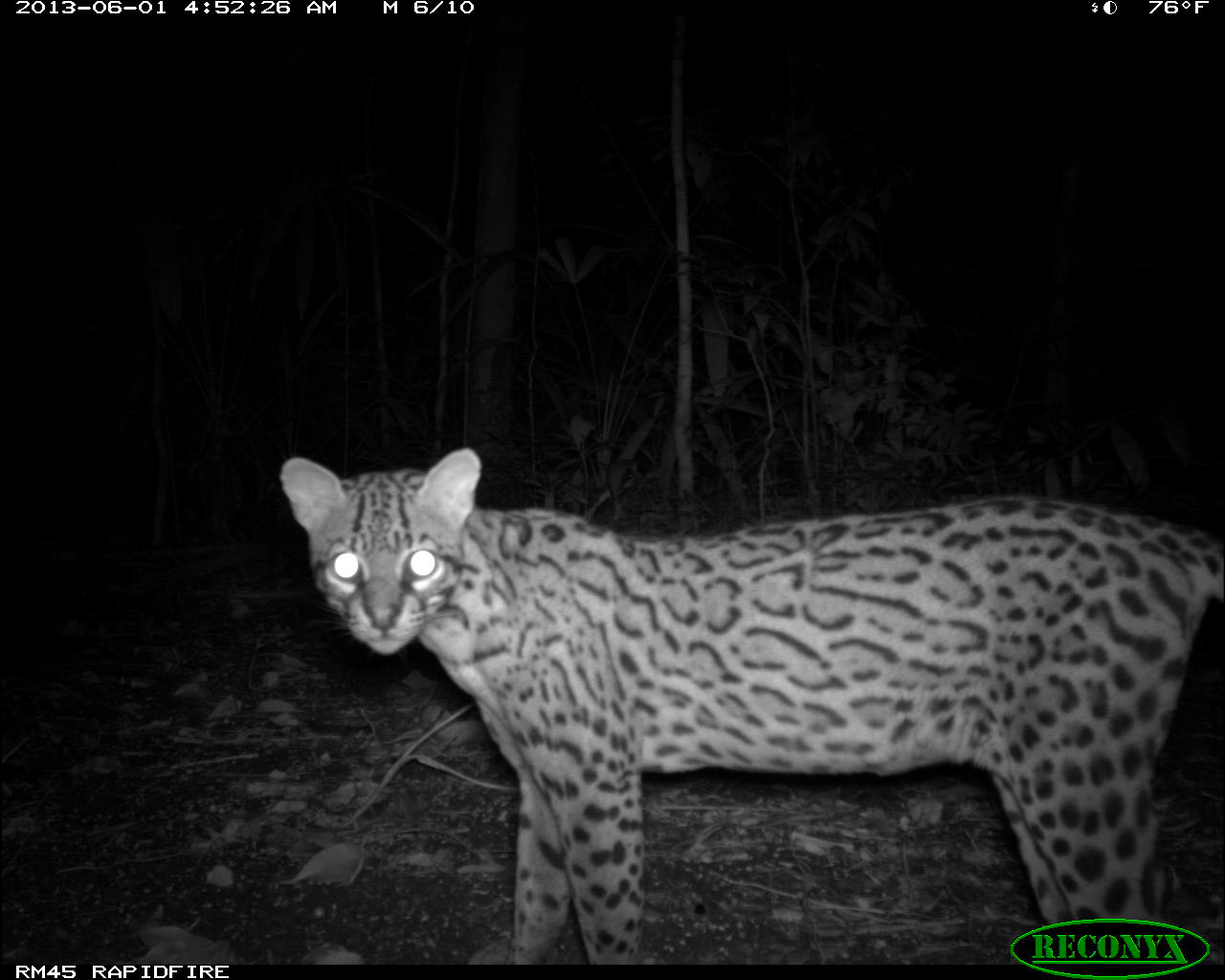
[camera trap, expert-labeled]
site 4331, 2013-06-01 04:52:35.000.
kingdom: Animalia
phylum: Chordata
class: Mammalia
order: Carnivora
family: Felidae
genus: Leopardus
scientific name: Leopardus pardalis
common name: ocelot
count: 1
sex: female